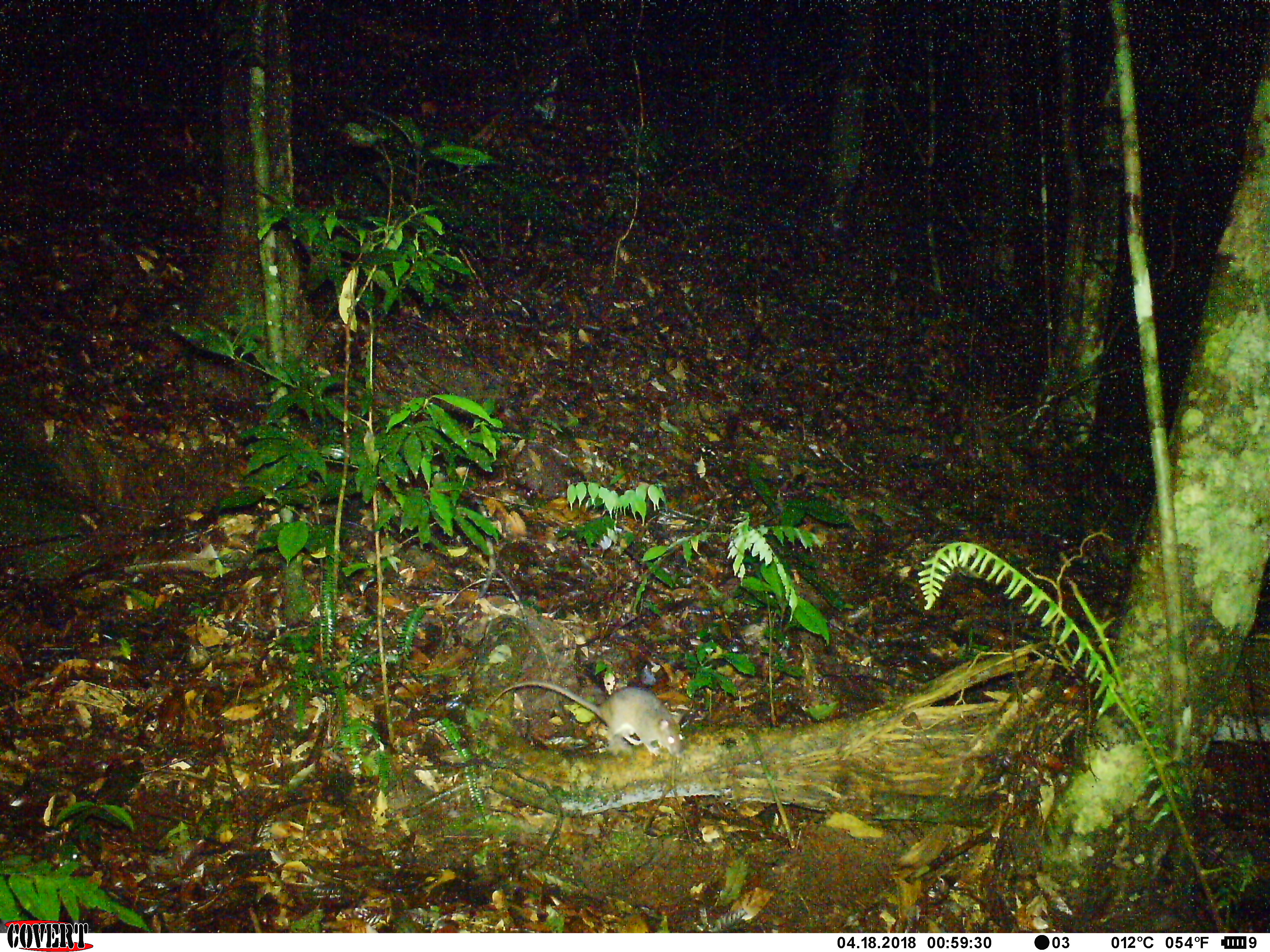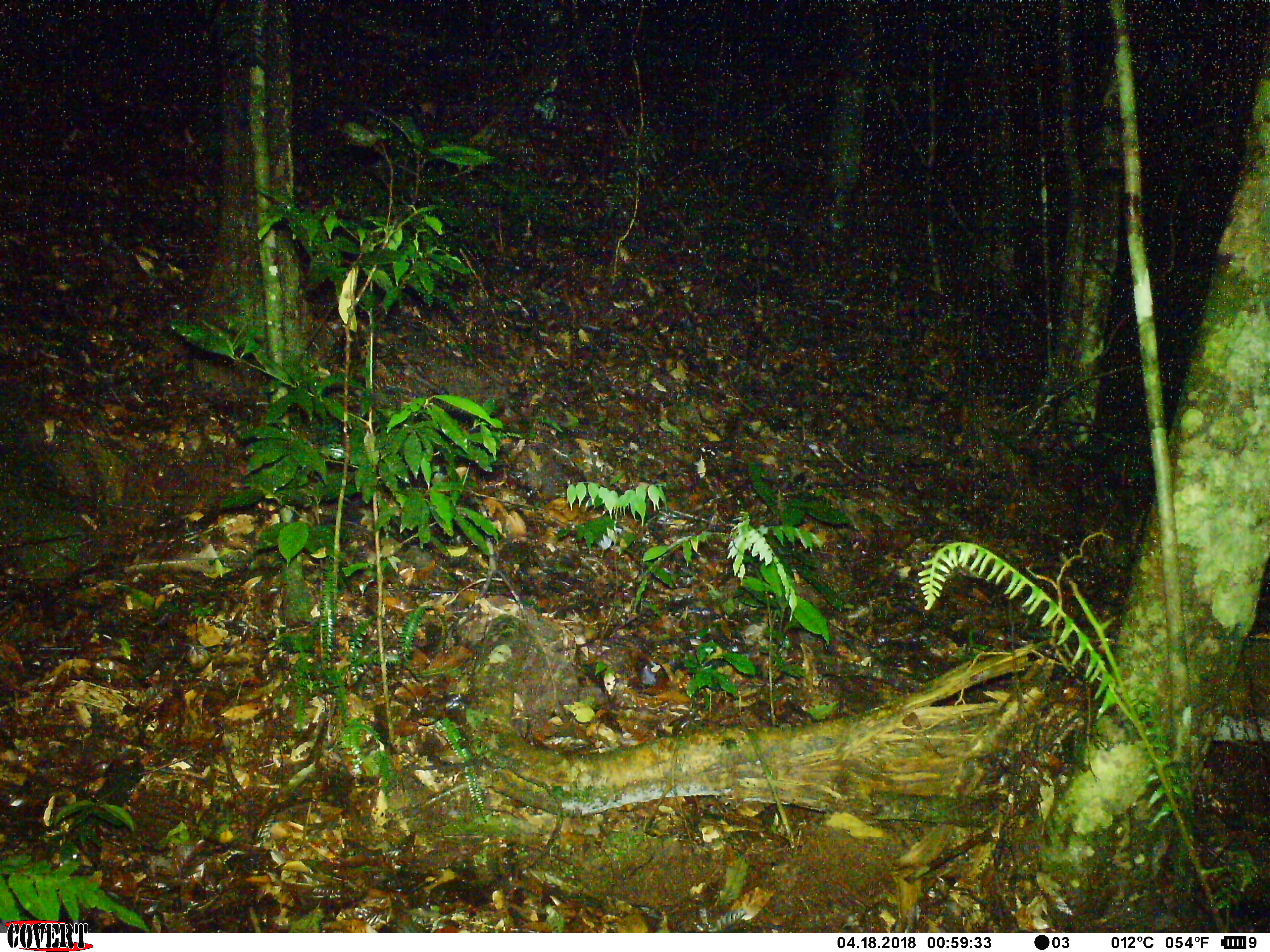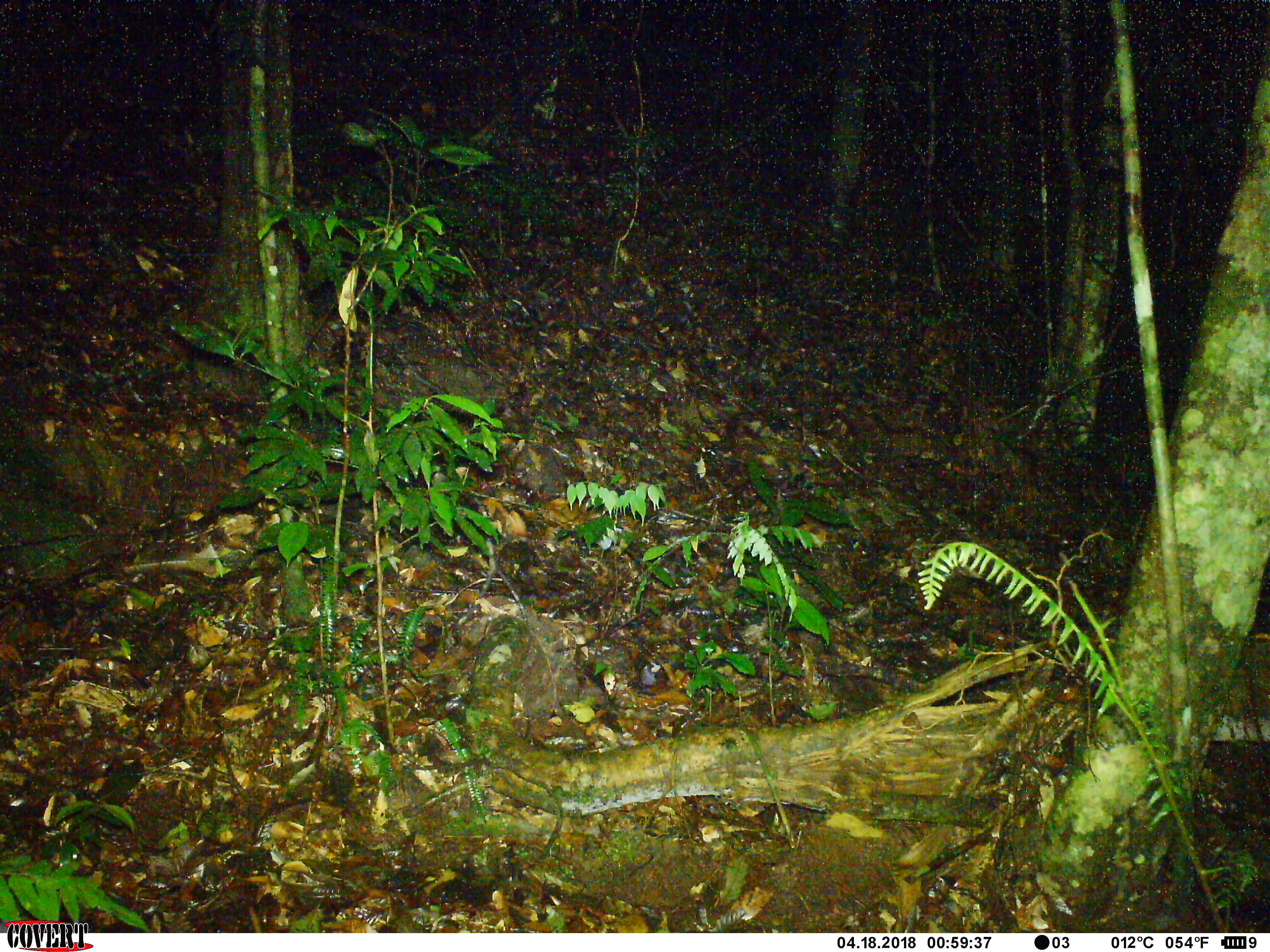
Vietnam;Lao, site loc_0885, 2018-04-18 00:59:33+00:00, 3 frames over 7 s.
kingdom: Animalia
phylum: Chordata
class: Mammalia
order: Rodentia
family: Muridae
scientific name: Muridae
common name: old-world mice and rats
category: unidentified murid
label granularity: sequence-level